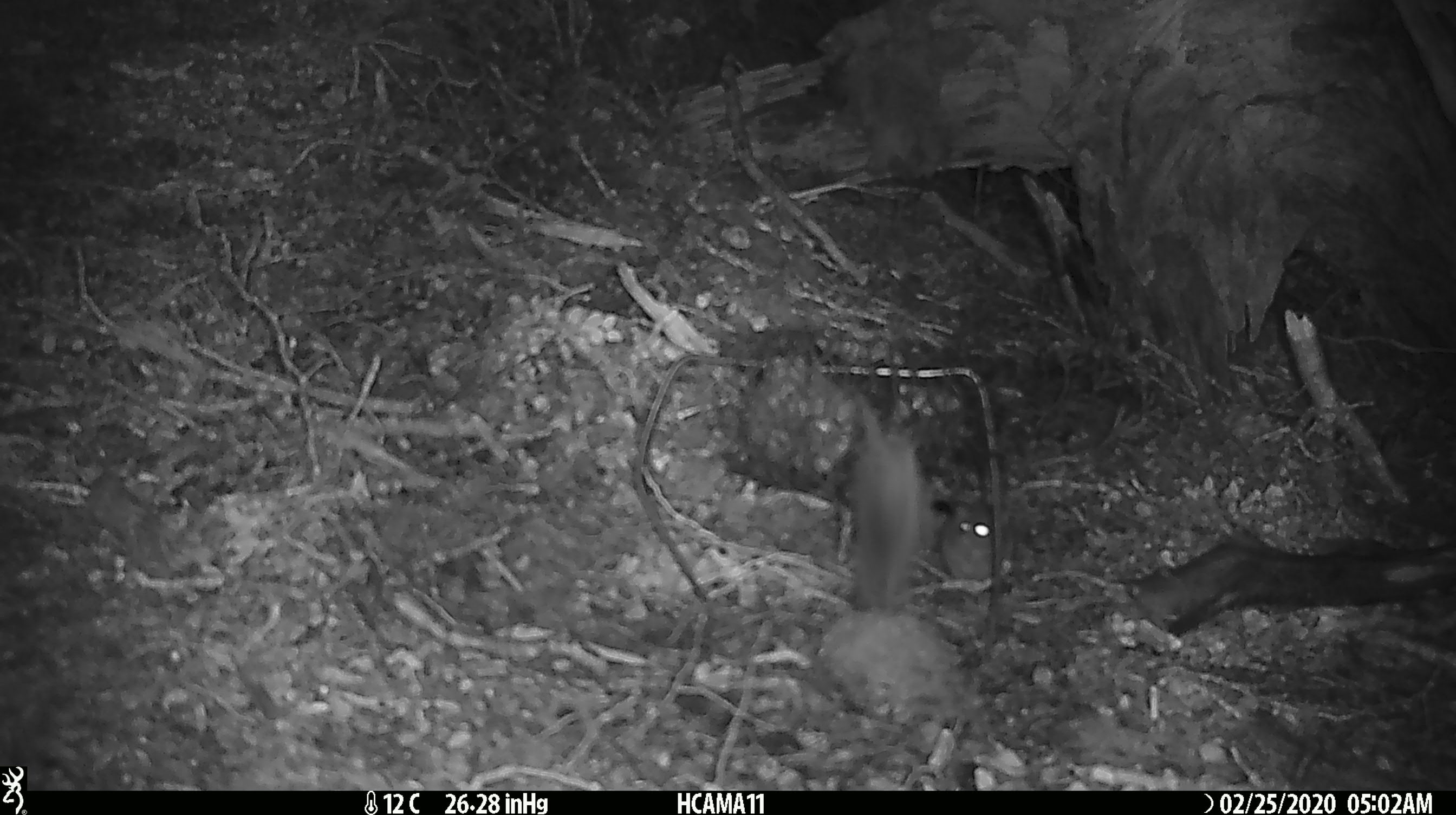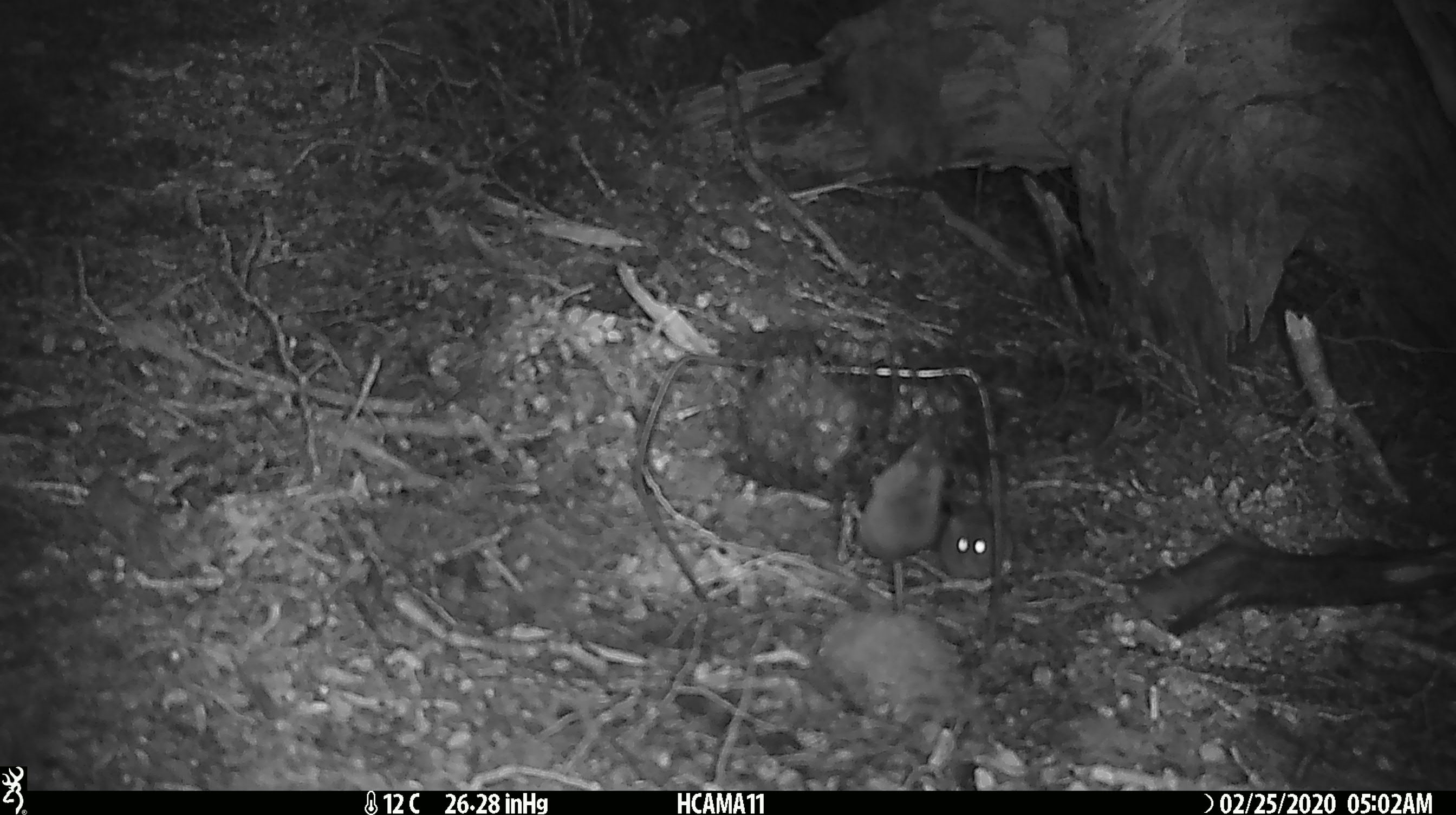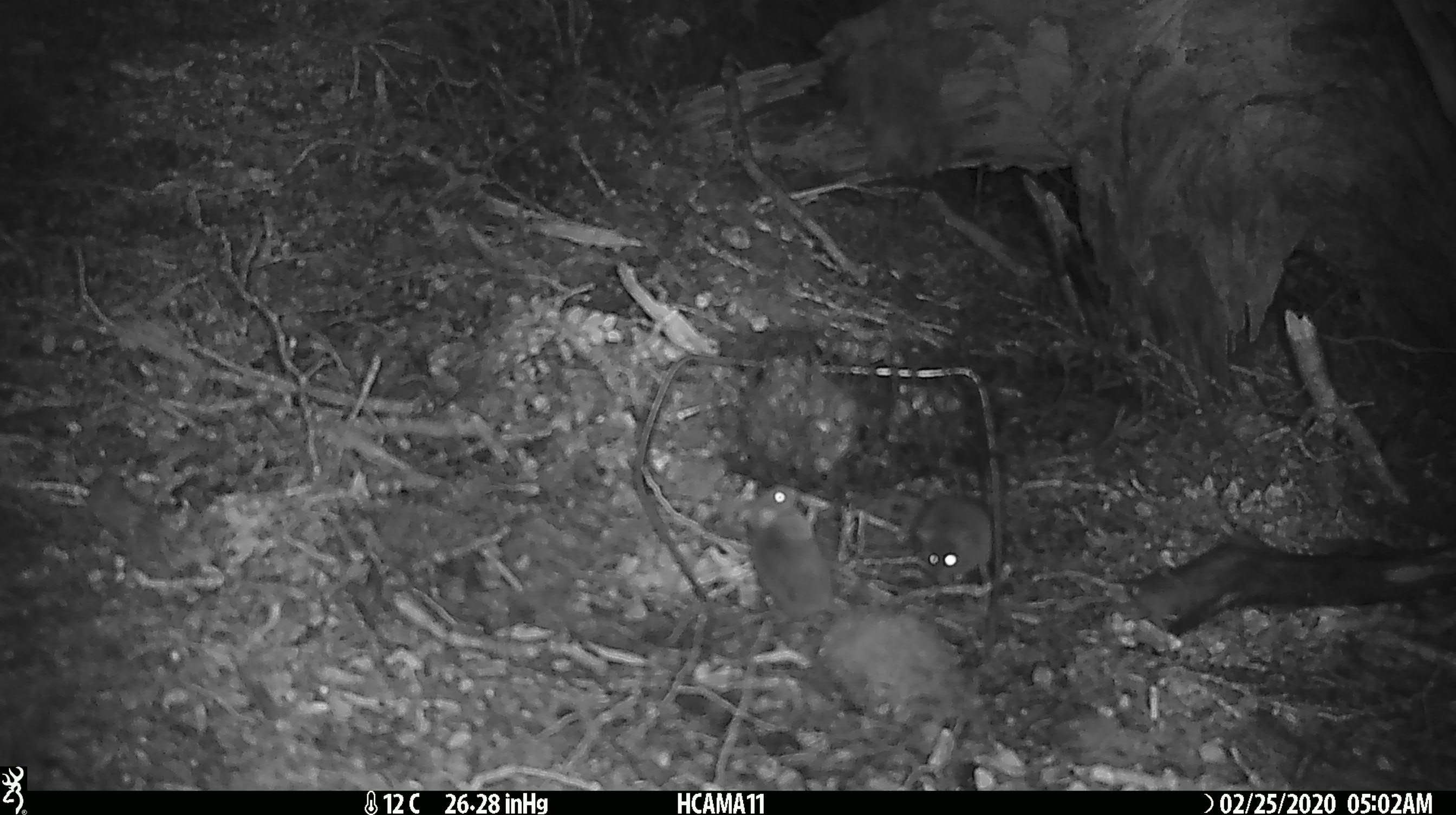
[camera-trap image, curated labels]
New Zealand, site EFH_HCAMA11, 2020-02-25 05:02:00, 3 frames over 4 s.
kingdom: Animalia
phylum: Chordata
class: Mammalia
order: Rodentia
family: Muridae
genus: Mus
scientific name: Mus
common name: mouse